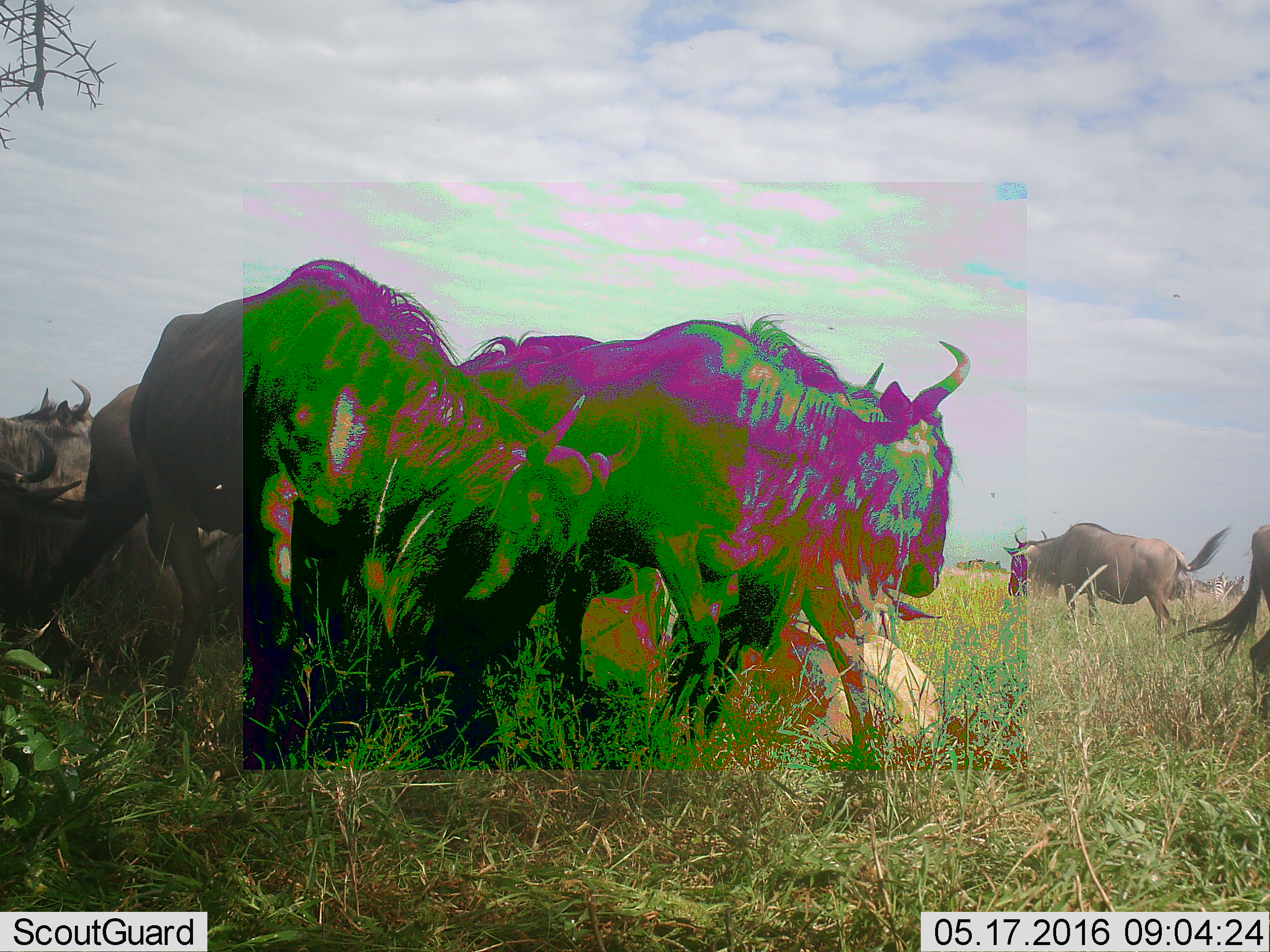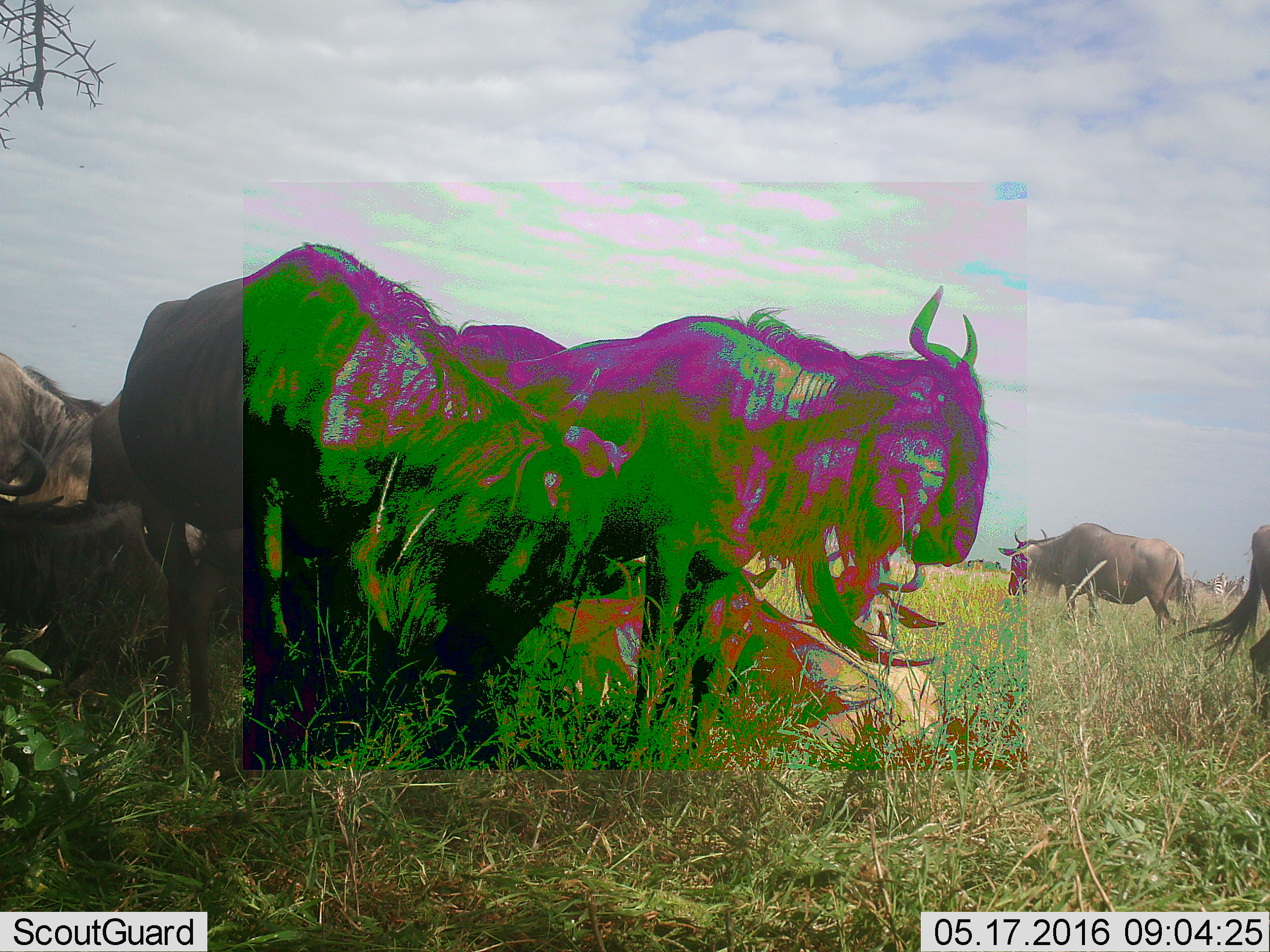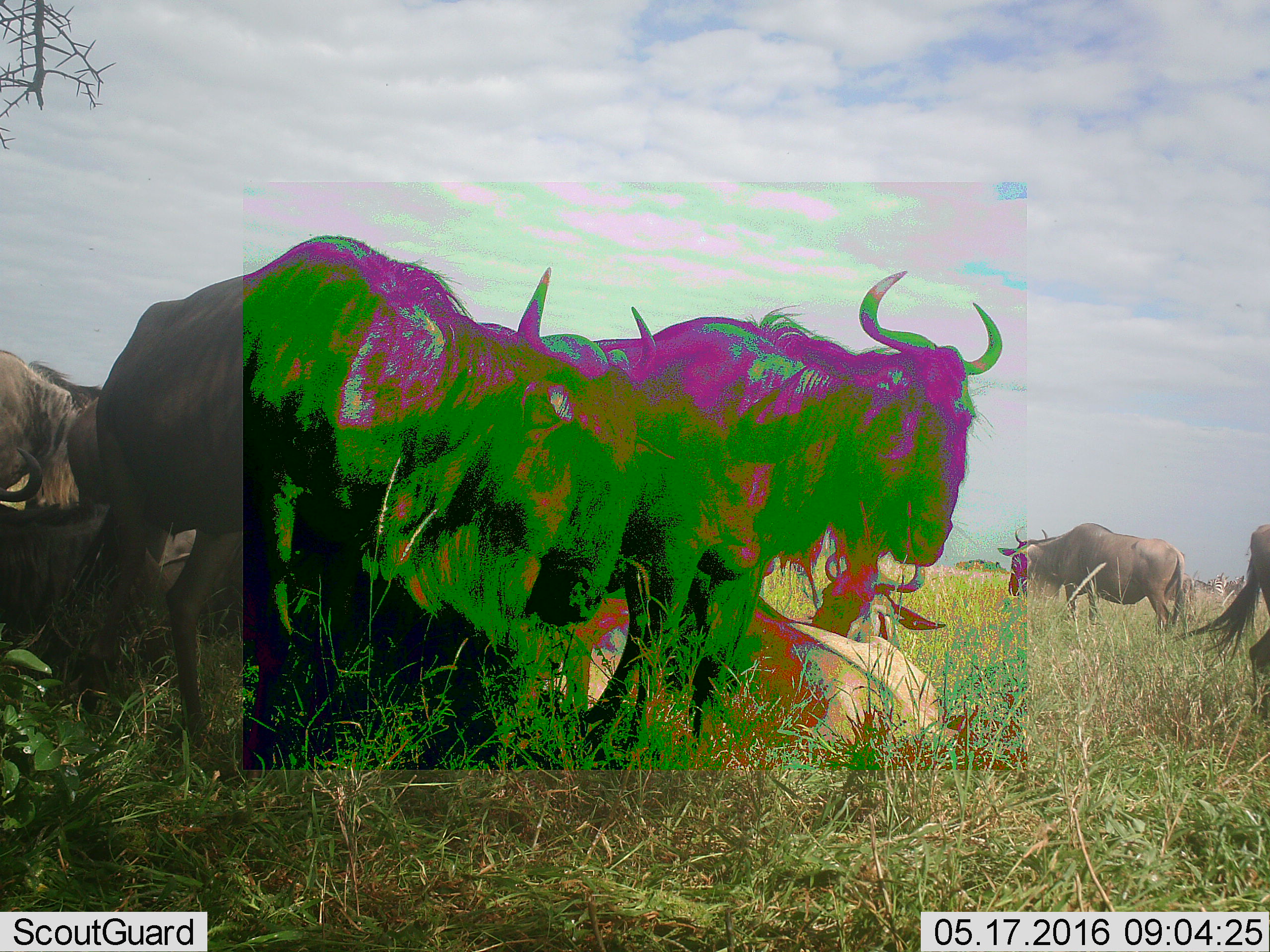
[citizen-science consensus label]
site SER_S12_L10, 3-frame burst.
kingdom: Animalia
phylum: Chordata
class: Mammalia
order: Artiodactyla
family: Bovidae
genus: Connochaetes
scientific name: Connochaetes taurinus taurinus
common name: blue wildebeest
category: wildebeestblue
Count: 11-50.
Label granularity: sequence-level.